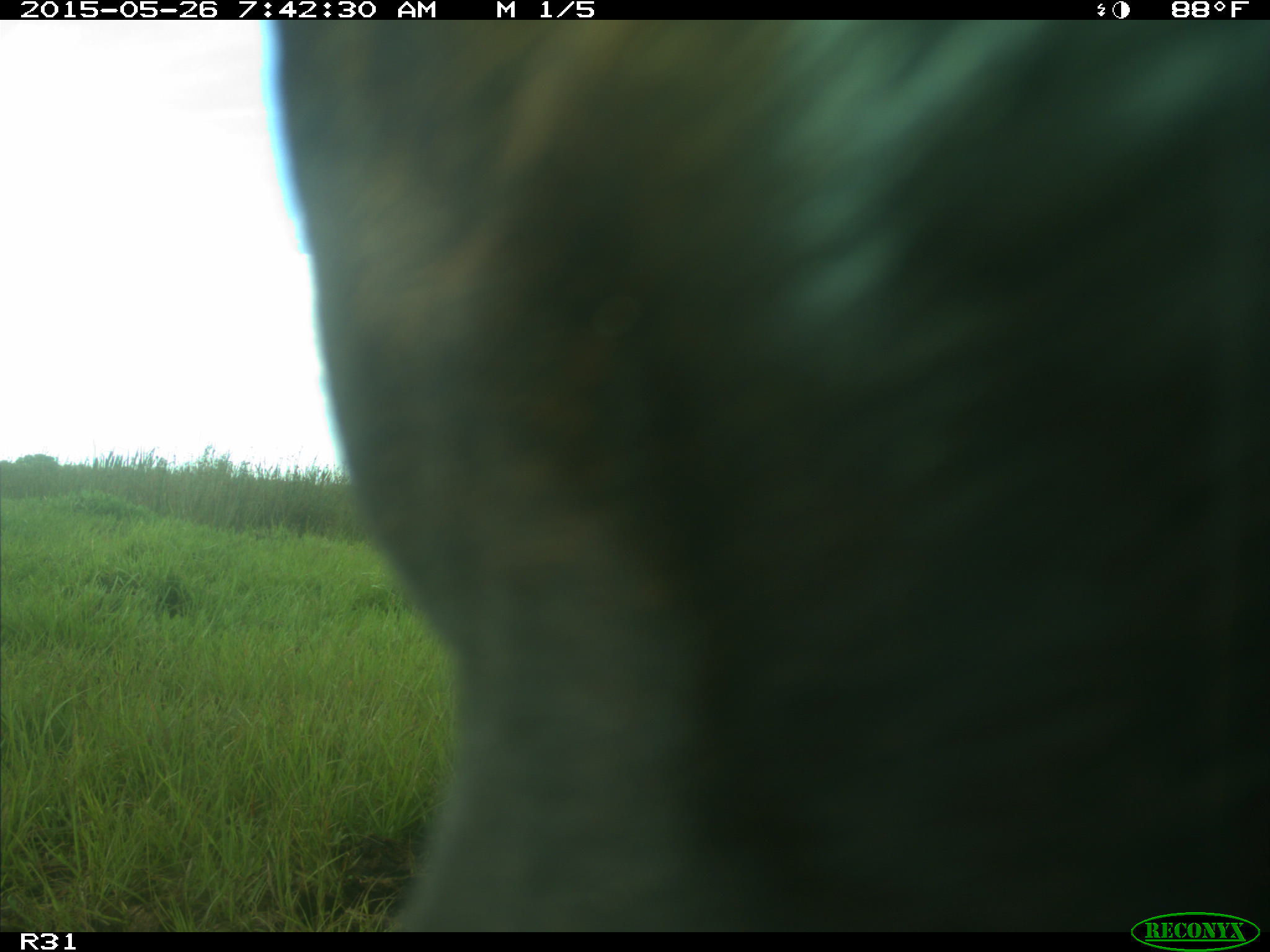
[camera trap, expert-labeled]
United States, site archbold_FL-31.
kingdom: Animalia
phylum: Chordata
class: Mammalia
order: Artiodactyla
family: Bovidae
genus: Bos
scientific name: Bos taurus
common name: domestic cow